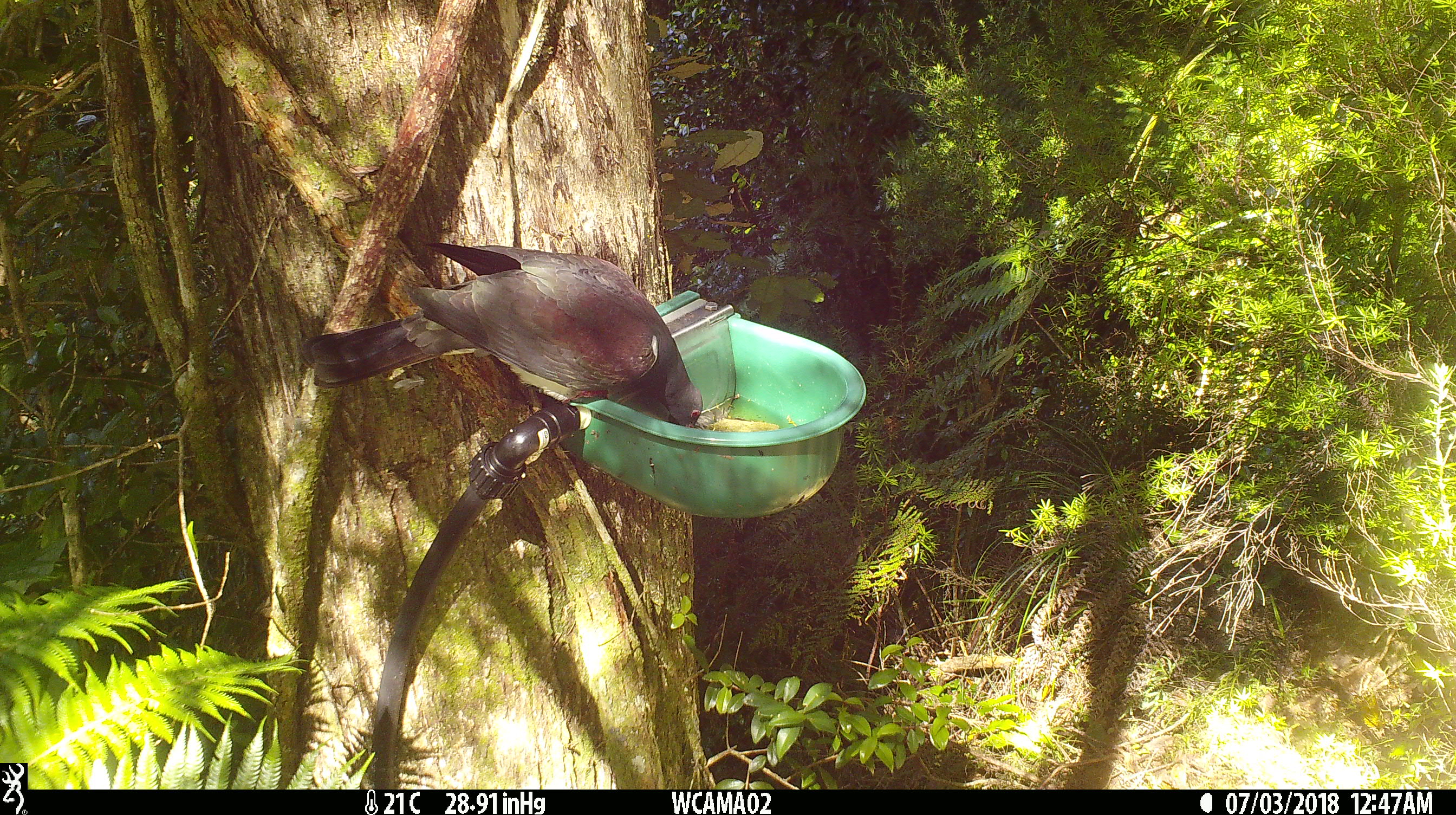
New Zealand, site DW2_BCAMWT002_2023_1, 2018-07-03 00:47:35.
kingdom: Animalia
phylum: Chordata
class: Aves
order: Columbiformes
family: Columbidae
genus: Hemiphaga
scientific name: Hemiphaga novaeseelandiae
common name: new zealand pigeon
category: kereru